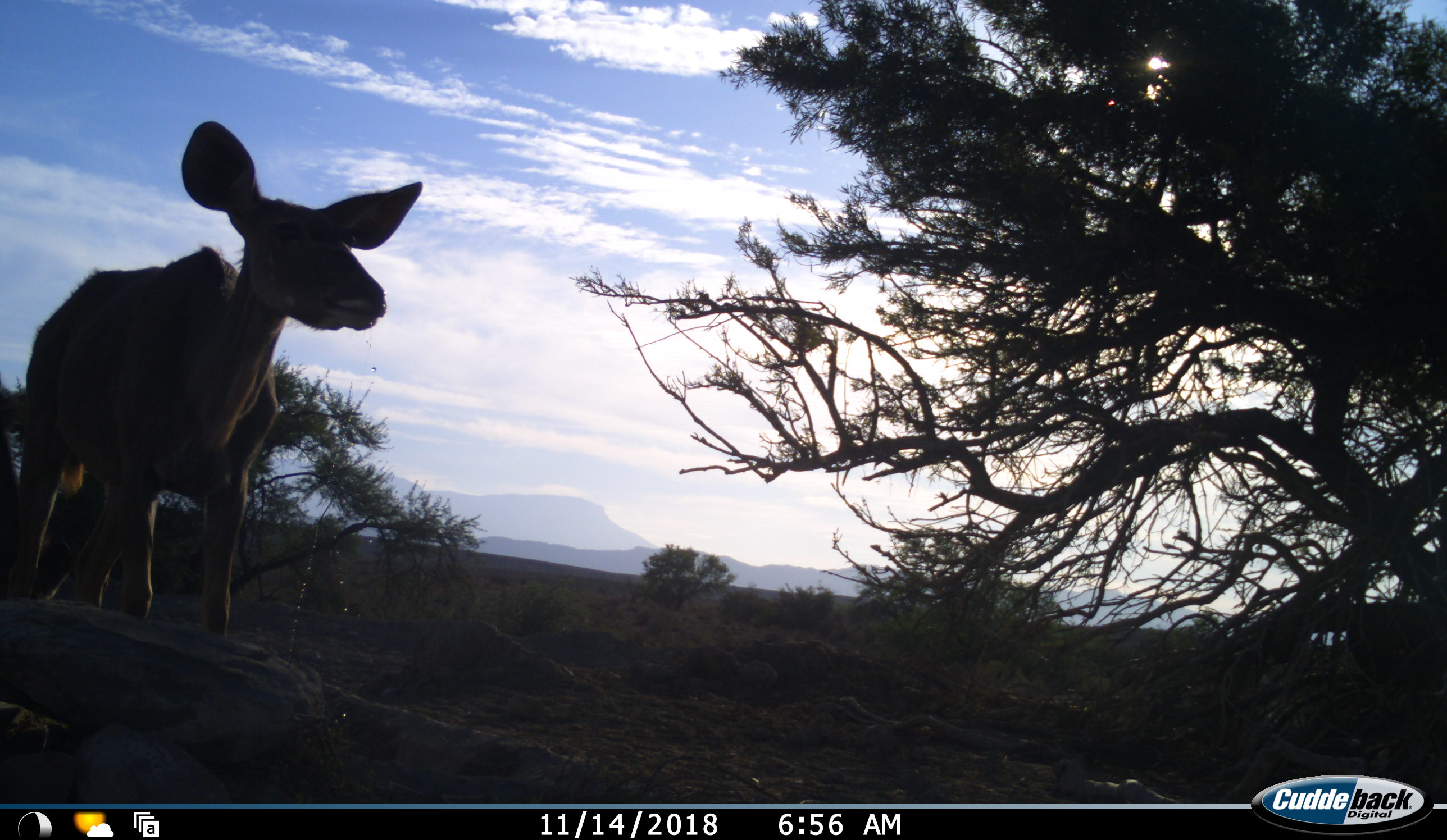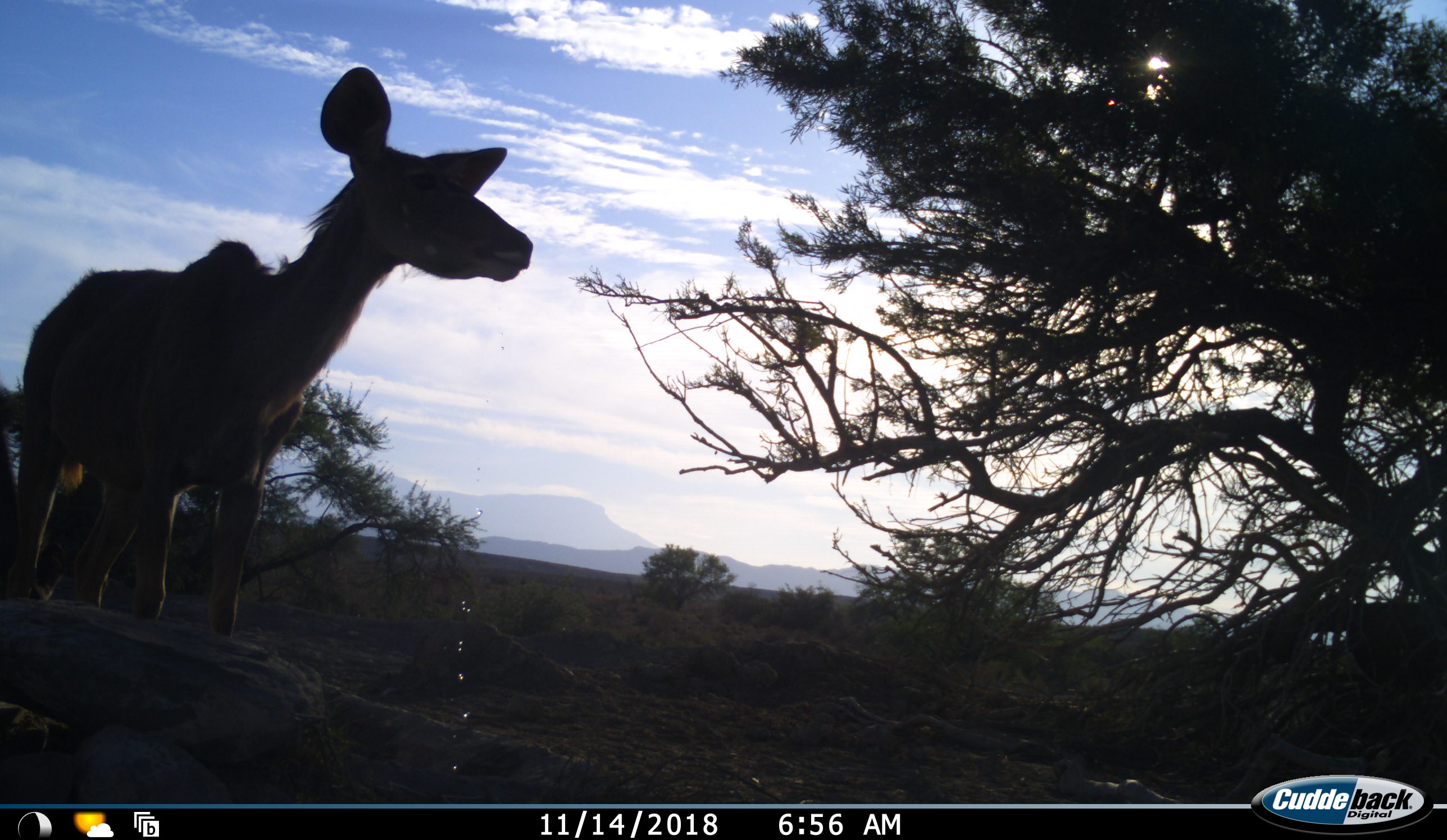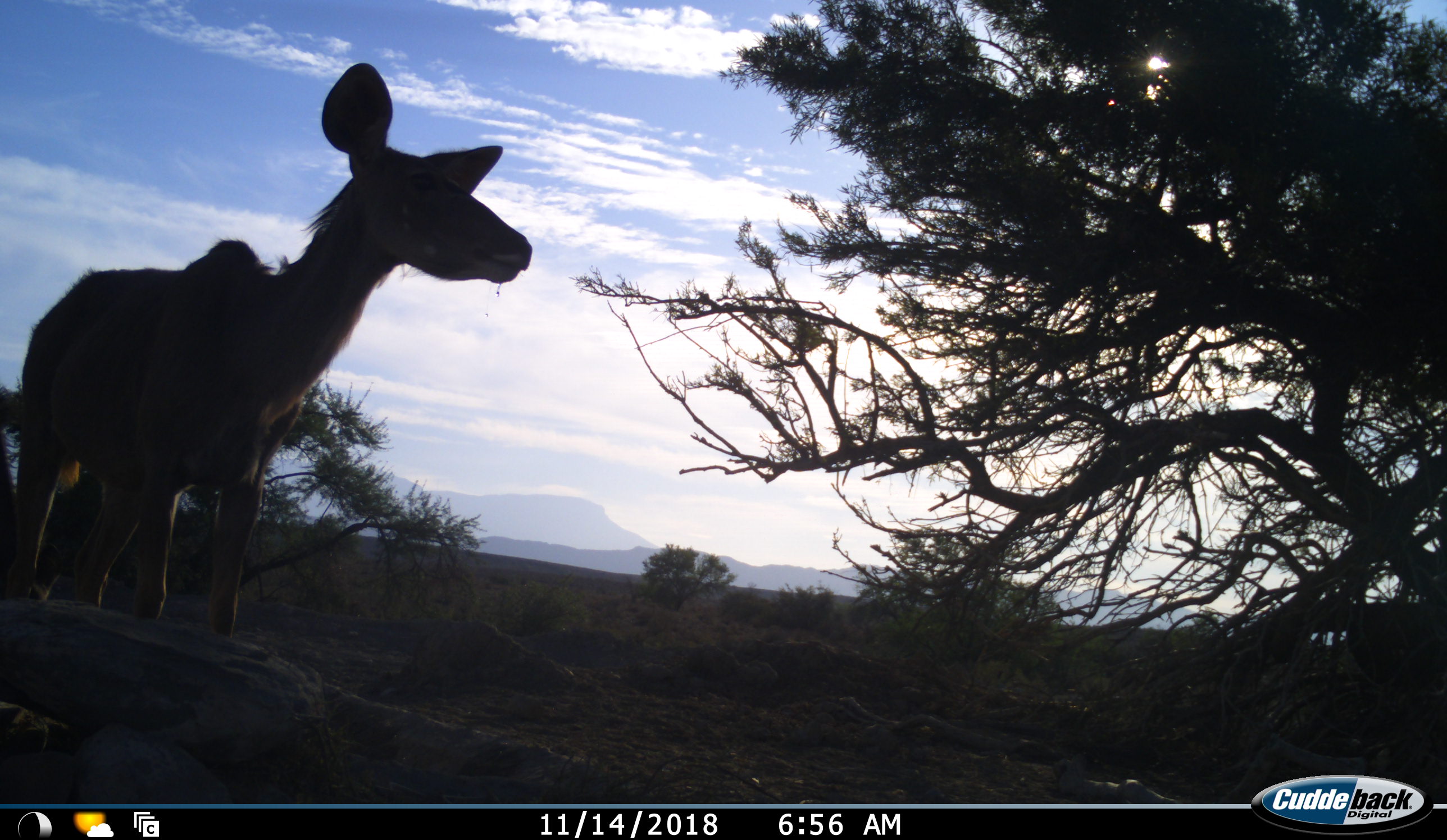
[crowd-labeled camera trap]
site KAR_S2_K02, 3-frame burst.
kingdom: Animalia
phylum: Chordata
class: Mammalia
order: Artiodactyla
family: Bovidae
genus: Tragelaphus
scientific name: Tragelaphus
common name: kudu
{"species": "kudu (Tragelaphus)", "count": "1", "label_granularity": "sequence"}